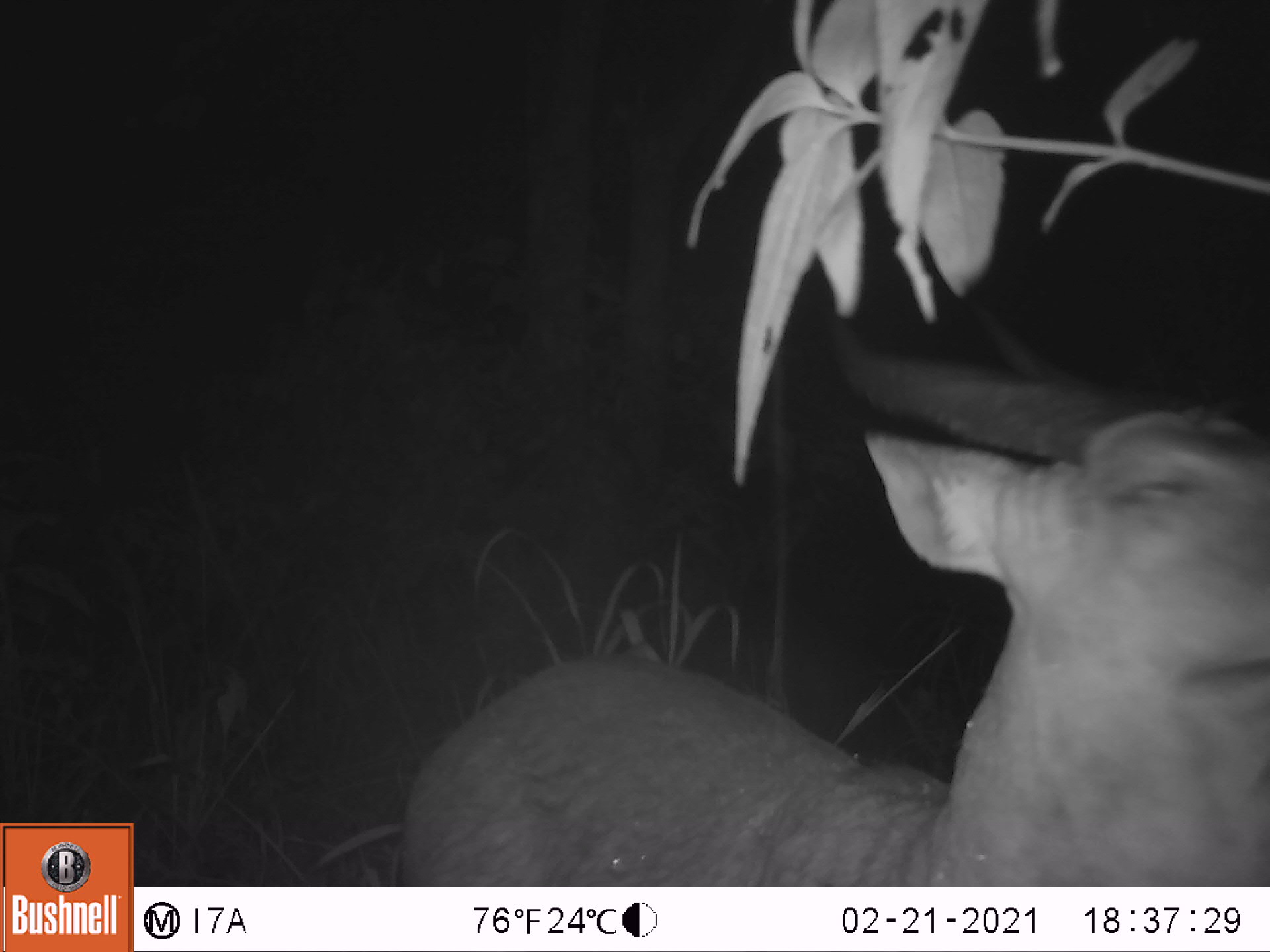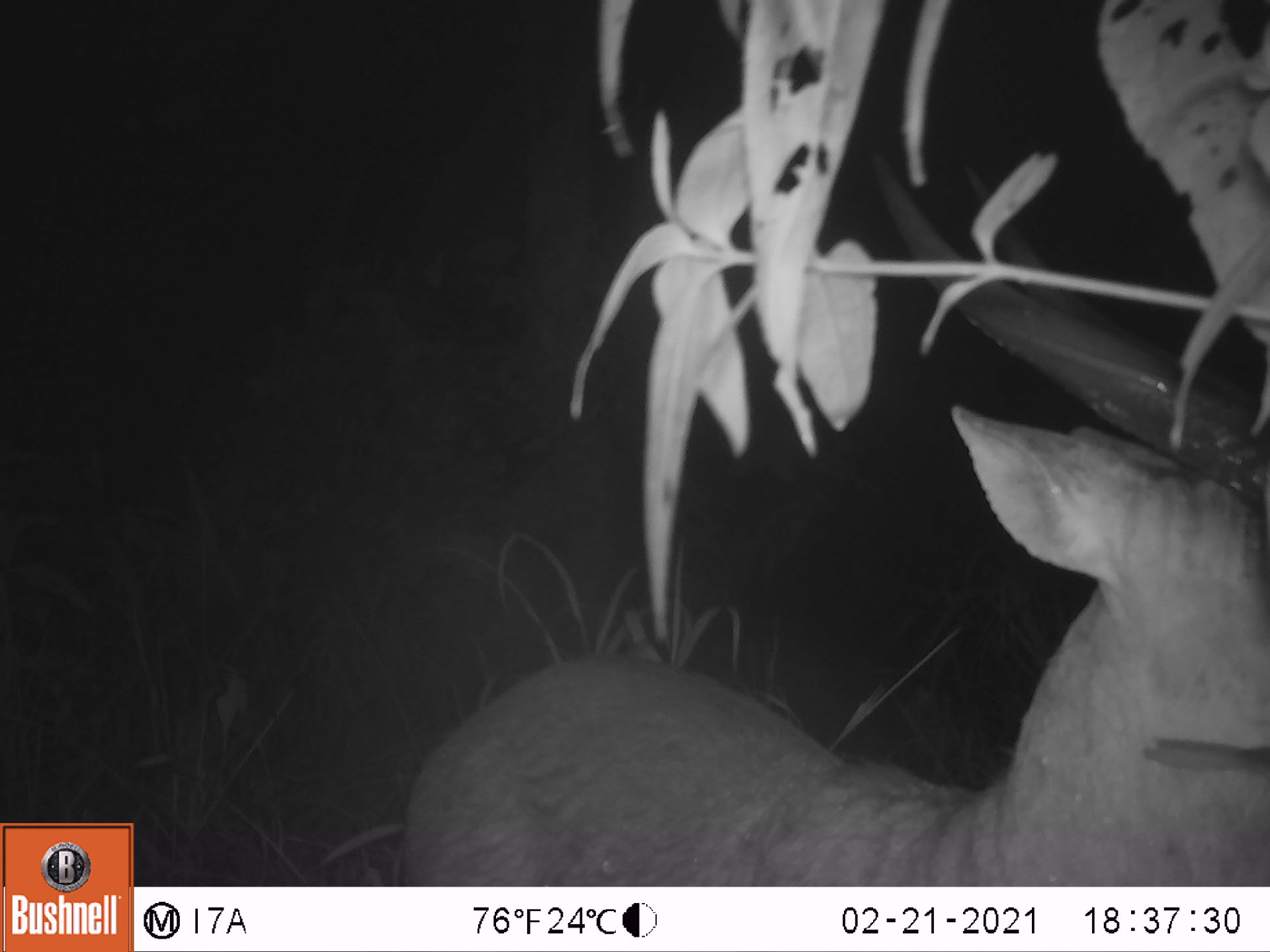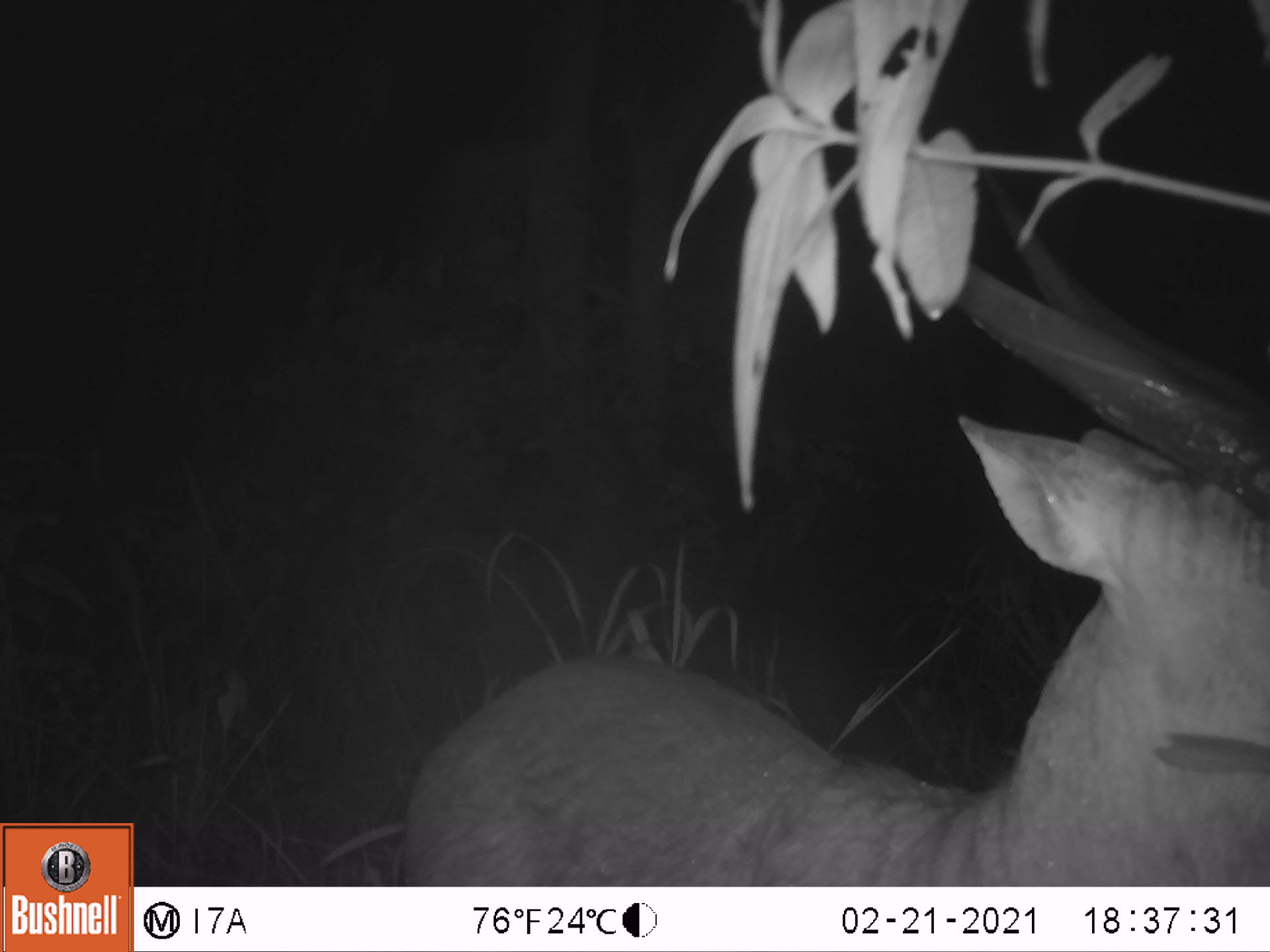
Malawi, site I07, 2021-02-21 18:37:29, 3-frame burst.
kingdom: Animalia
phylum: Chordata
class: Mammalia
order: Artiodactyla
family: Bovidae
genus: Tragelaphus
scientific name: Tragelaphus sylvaticus sylvaticus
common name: cape bushbuck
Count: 1.